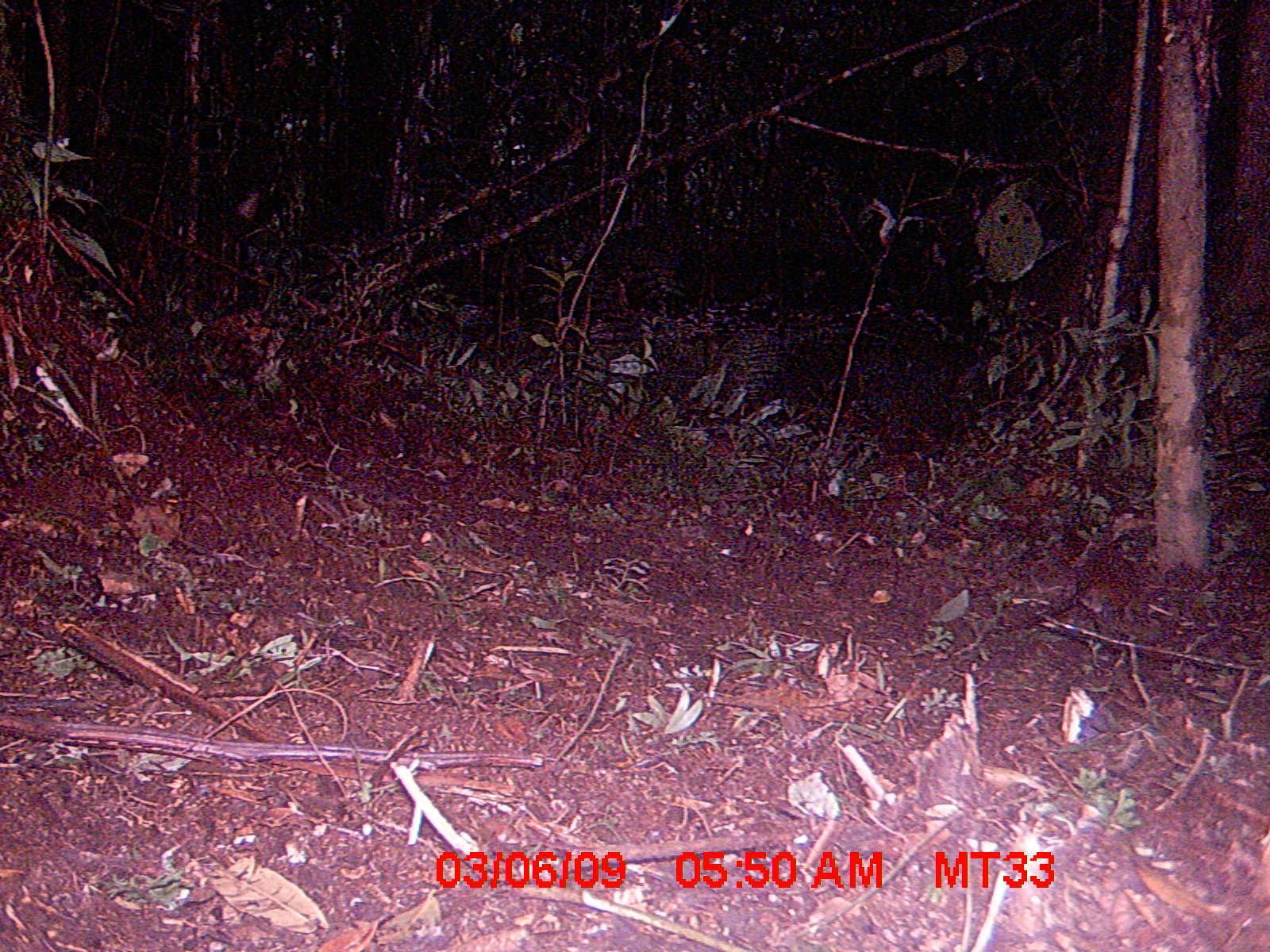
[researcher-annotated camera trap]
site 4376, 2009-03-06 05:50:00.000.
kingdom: Animalia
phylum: Chordata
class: Mammalia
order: Rodentia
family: Nesomyidae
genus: Nesomys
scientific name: Nesomys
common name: nesomys rodents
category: nesomys sp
Nesomys sp (nesomys rodents) (Nesomys), count 1.